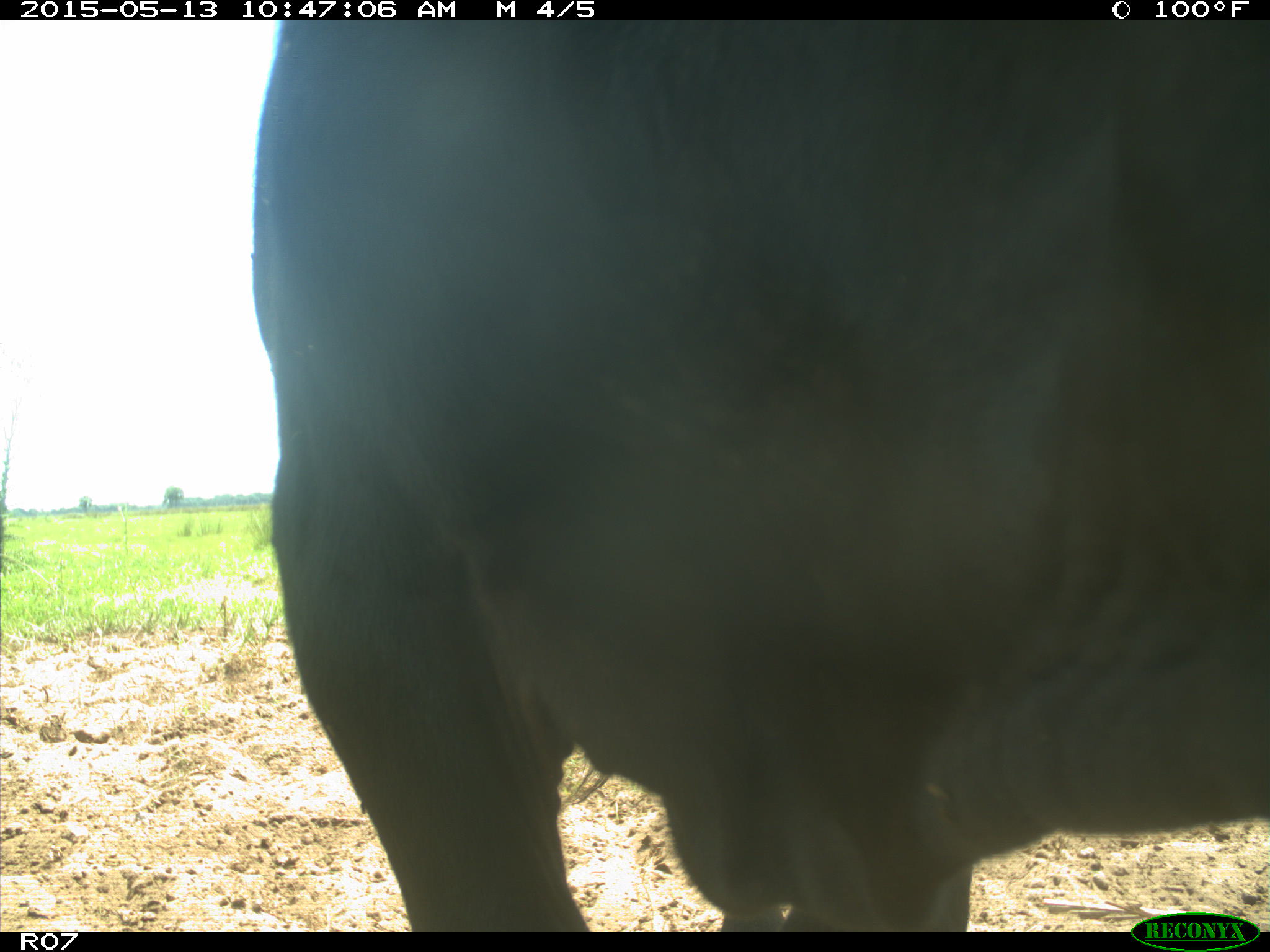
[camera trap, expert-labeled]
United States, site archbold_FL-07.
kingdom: Animalia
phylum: Chordata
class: Mammalia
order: Artiodactyla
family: Bovidae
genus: Bos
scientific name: Bos taurus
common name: domestic cow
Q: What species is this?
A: Bos taurus (domestic cow).